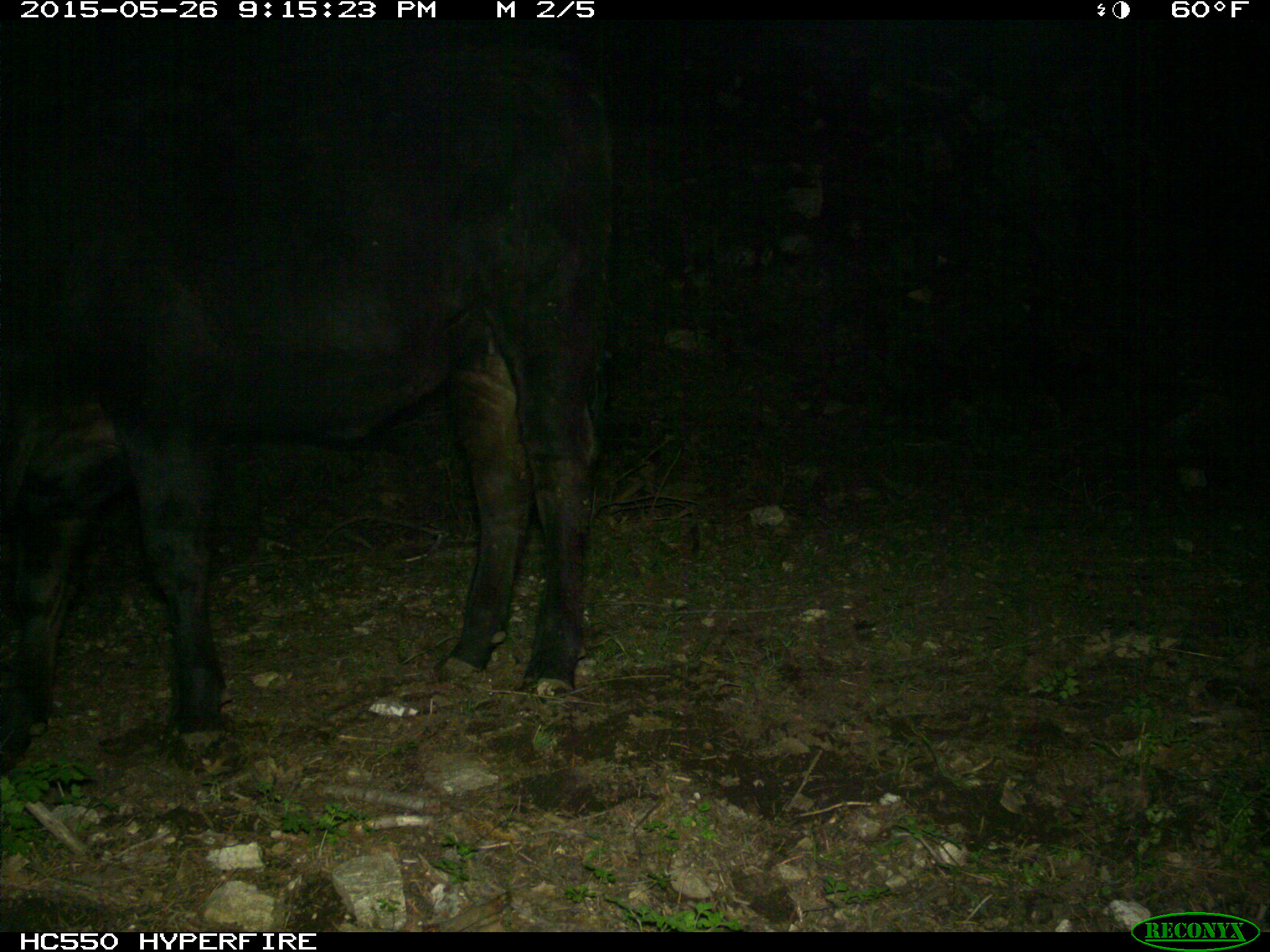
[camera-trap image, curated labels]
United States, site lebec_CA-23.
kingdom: Animalia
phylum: Chordata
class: Mammalia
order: Artiodactyla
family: Bovidae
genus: Bos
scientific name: Bos taurus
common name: domestic cow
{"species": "Bos taurus (domestic cow)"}